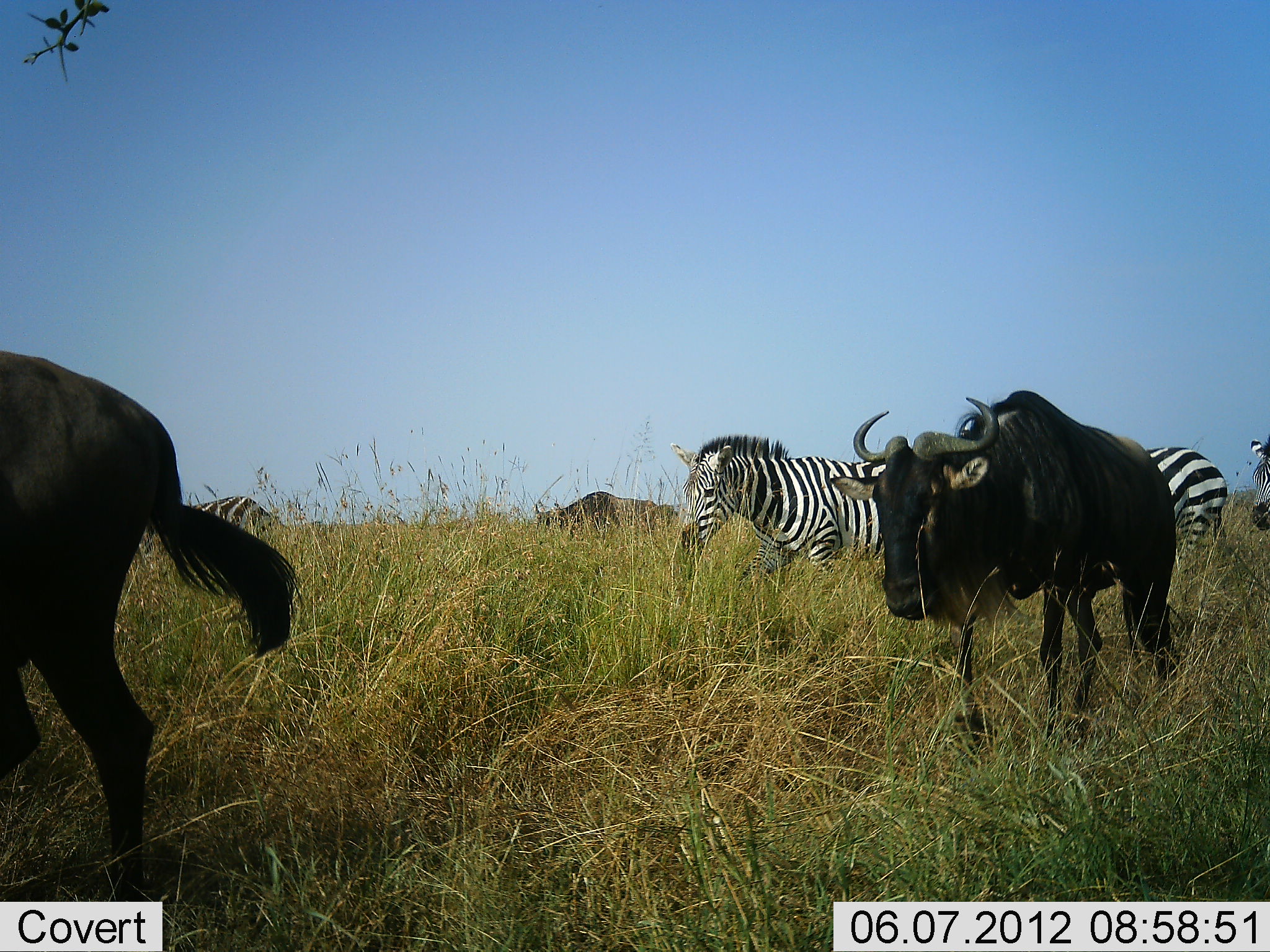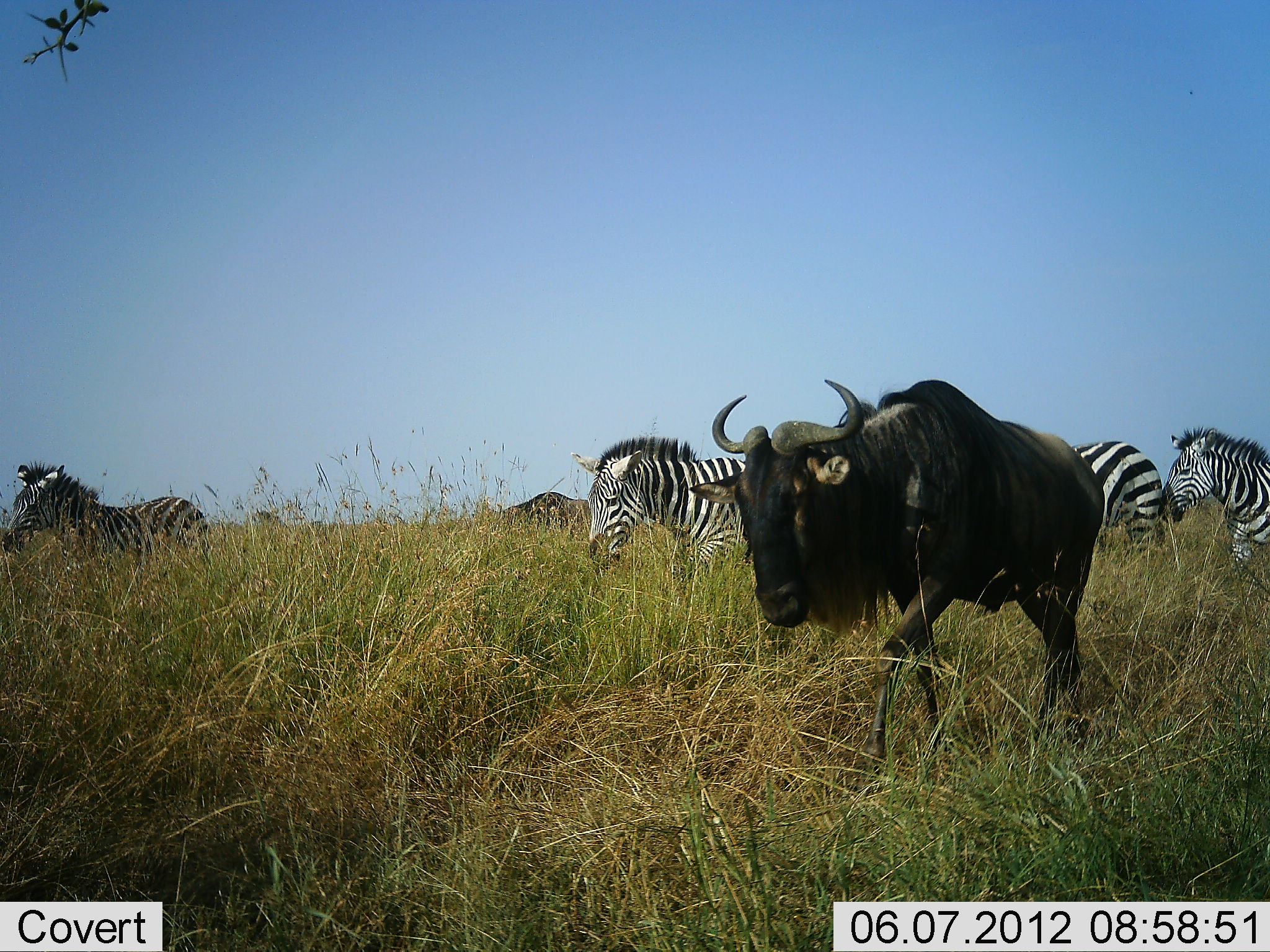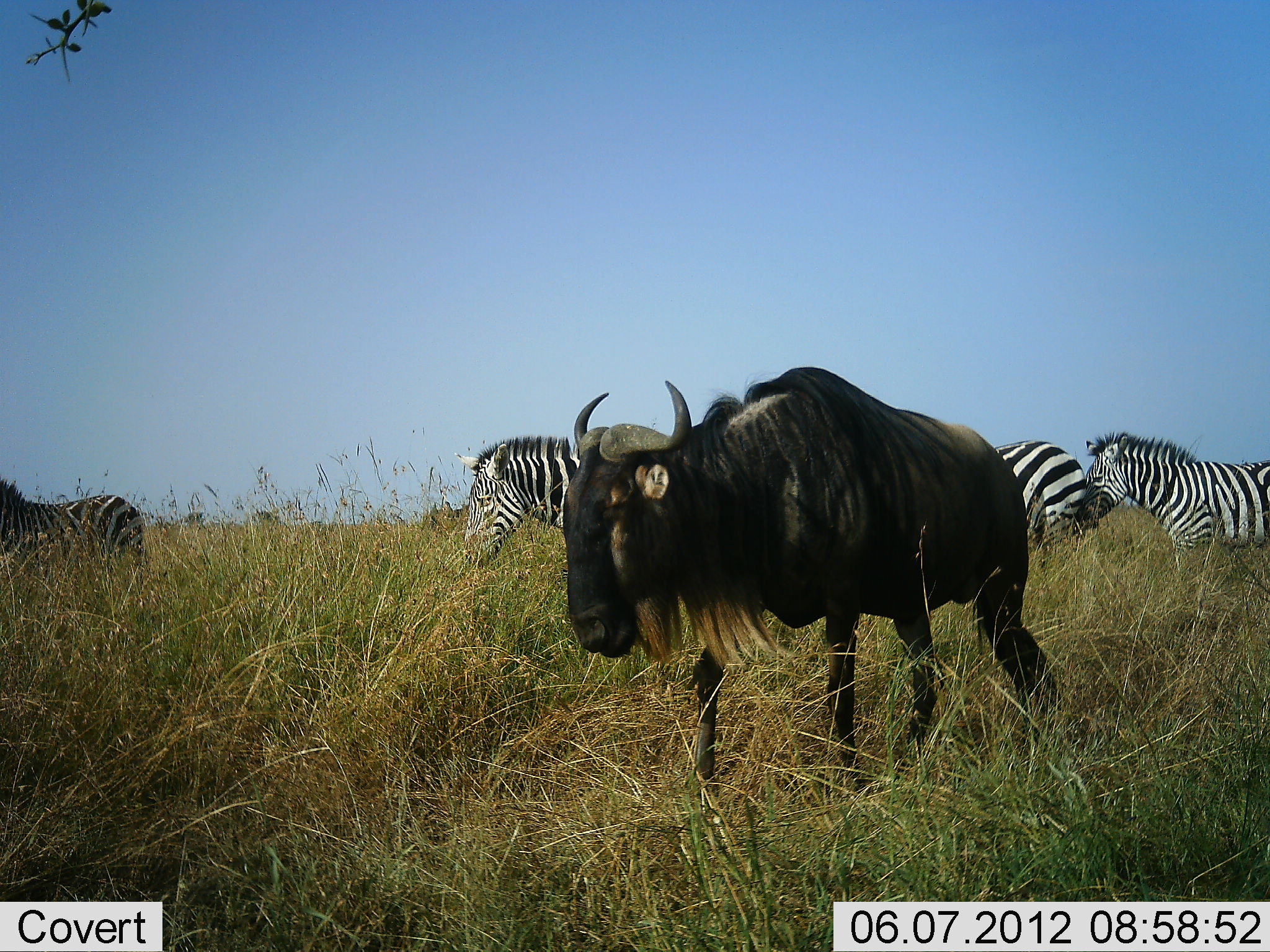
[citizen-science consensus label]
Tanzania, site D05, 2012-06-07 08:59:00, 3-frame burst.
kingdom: Animalia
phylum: Chordata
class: Mammalia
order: Artiodactyla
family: Bovidae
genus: Connochaetes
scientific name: Connochaetes taurinus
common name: blue wildebeest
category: wildebeest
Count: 3.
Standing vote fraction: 10%.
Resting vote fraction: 0%.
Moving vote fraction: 100%.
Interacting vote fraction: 0%.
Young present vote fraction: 0%.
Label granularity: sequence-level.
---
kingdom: Animalia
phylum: Chordata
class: Mammalia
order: Perissodactyla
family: Equidae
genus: Equus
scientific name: Equus quagga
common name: plains zebra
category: zebra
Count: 4.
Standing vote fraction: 10%.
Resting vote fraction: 0%.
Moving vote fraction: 100%.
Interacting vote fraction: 0%.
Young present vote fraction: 0%.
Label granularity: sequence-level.